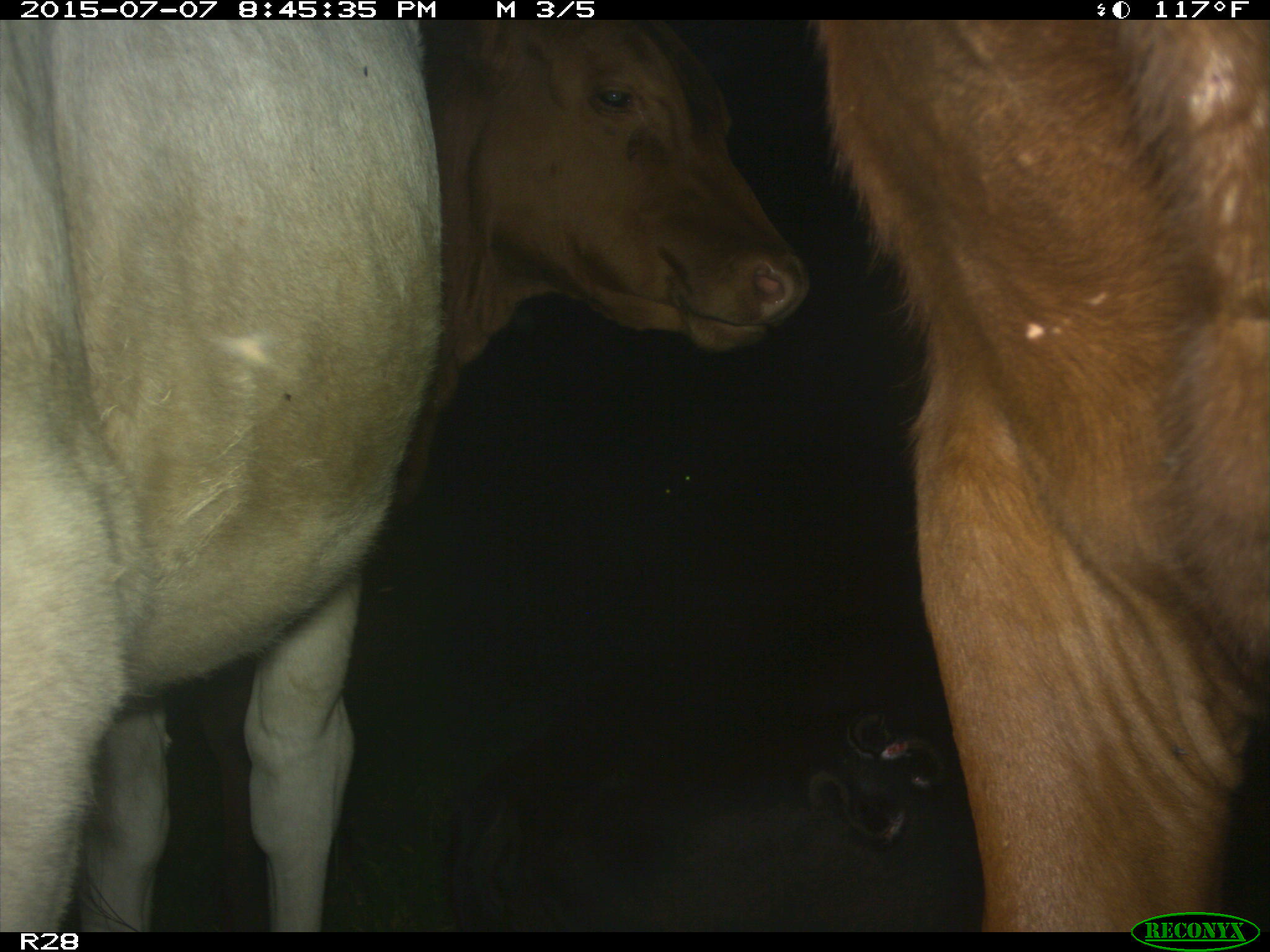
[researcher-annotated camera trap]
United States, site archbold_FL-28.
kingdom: Animalia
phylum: Chordata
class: Mammalia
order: Artiodactyla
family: Bovidae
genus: Bos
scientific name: Bos taurus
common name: domestic cow